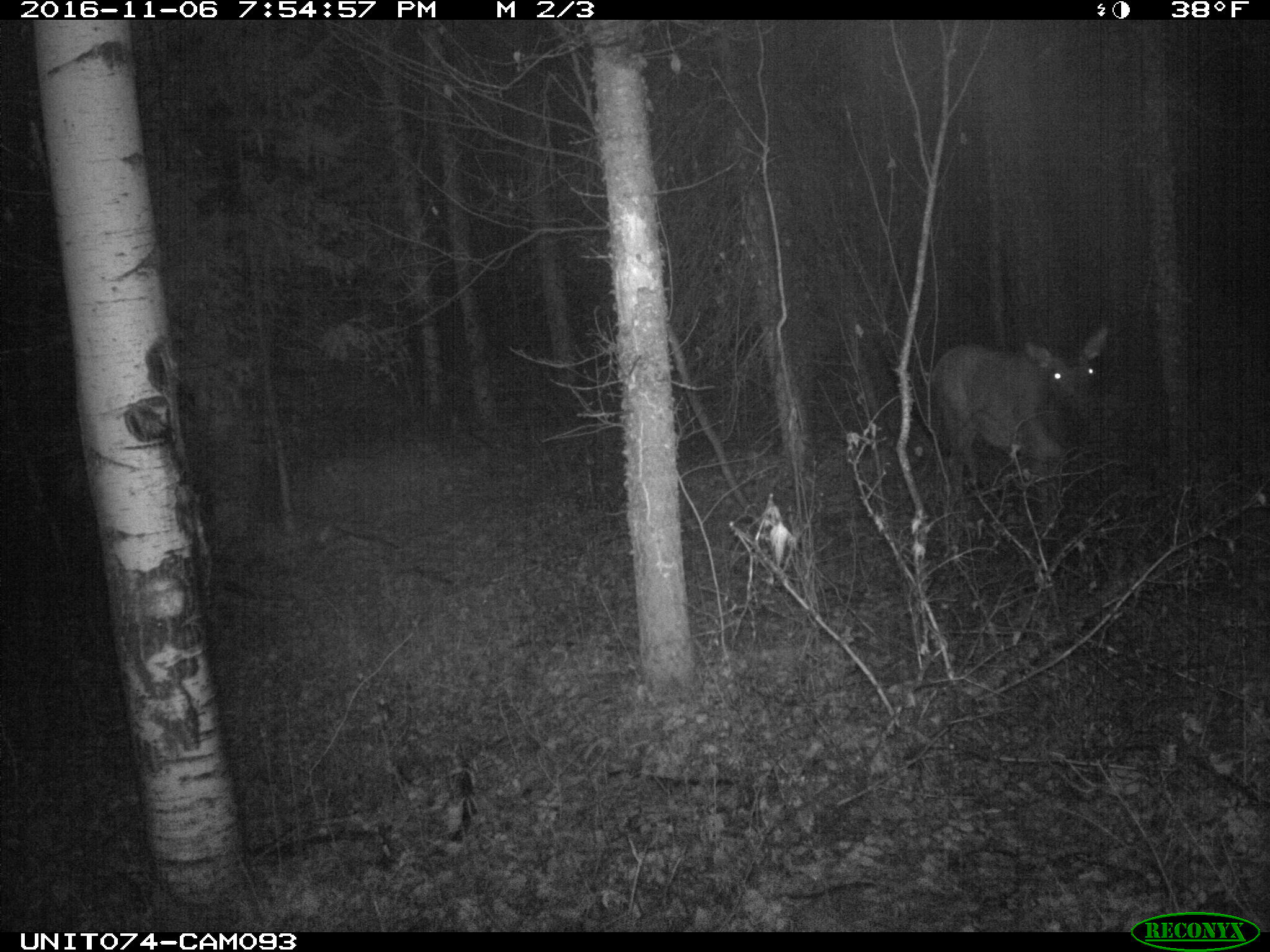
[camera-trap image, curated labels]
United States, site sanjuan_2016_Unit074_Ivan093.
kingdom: Animalia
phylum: Chordata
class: Mammalia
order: Artiodactyla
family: Cervidae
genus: Cervus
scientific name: Cervus elaphus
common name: red deer